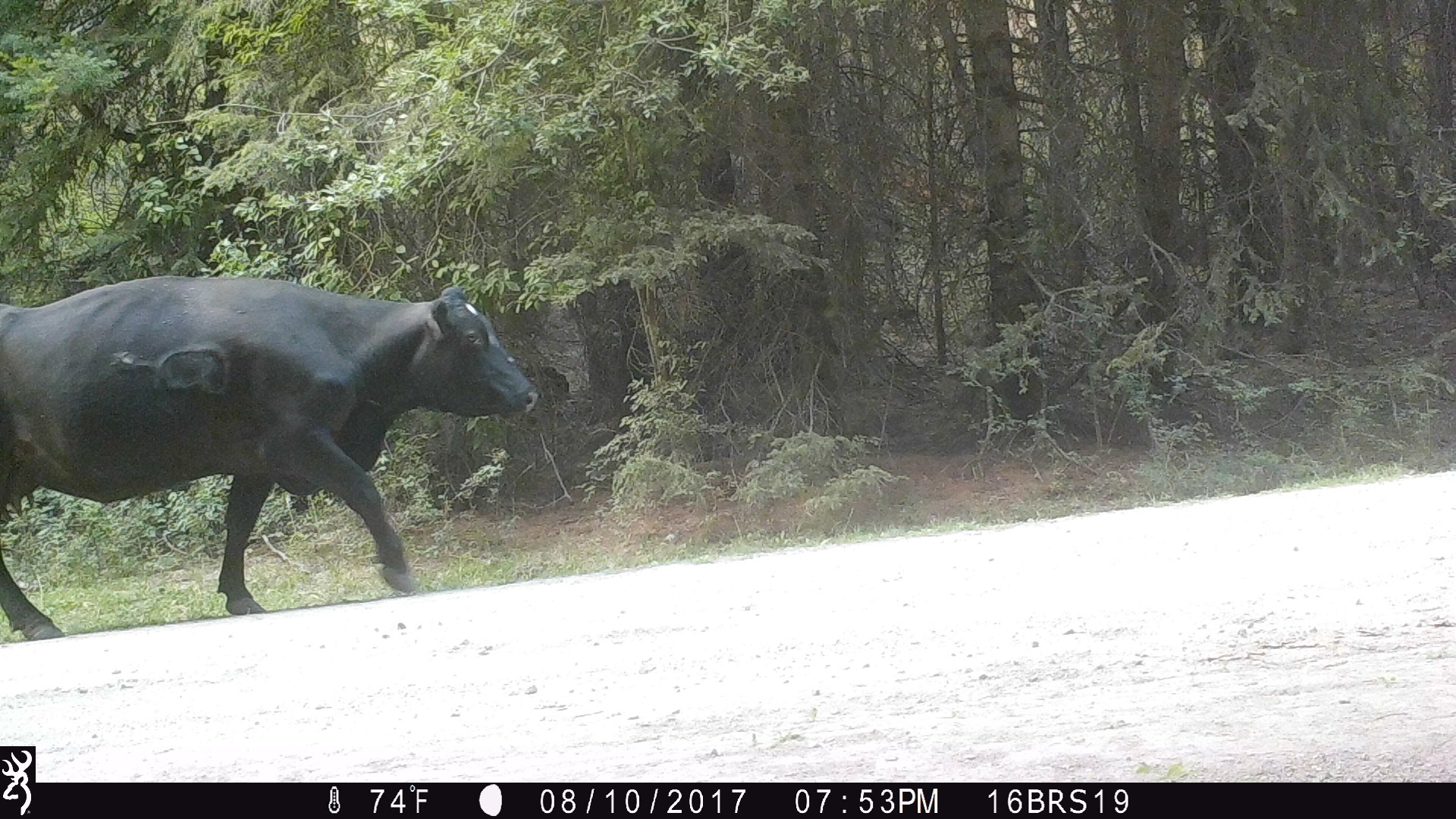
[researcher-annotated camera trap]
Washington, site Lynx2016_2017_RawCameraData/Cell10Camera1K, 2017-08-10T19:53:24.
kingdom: Animalia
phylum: Chordata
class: Mammalia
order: Artiodactyla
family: Bovidae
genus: Bos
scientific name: Bos taurus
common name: domestic cattle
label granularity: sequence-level